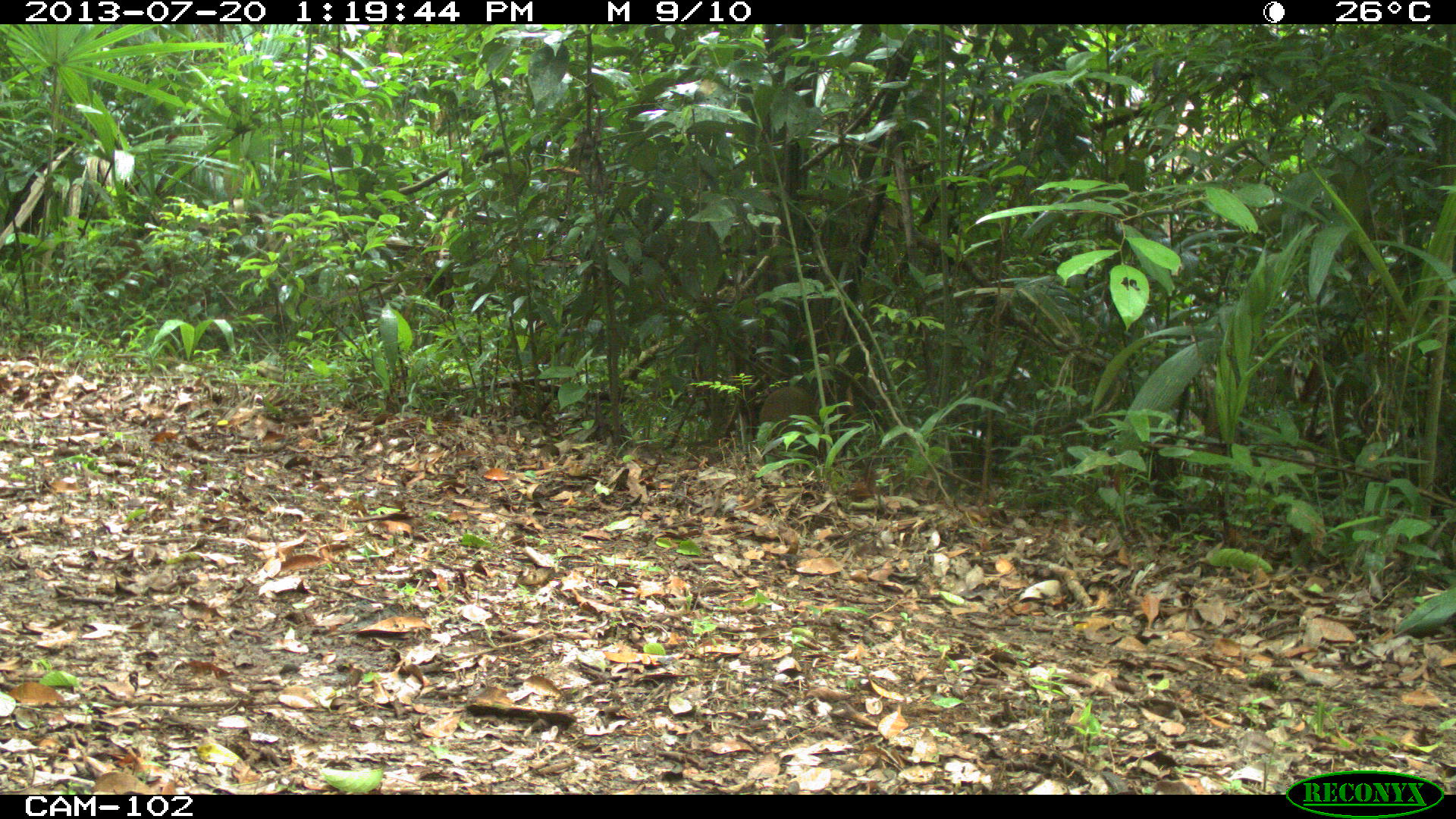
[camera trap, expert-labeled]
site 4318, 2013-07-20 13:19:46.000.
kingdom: Animalia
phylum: Chordata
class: Mammalia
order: Rodentia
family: Dasyproctidae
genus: Dasyprocta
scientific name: Dasyprocta punctata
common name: central american agouti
Dasyprocta punctata (central american agouti), count 1.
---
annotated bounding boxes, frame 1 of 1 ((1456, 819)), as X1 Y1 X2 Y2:
dasyprocta punctata: 758 386 821 459